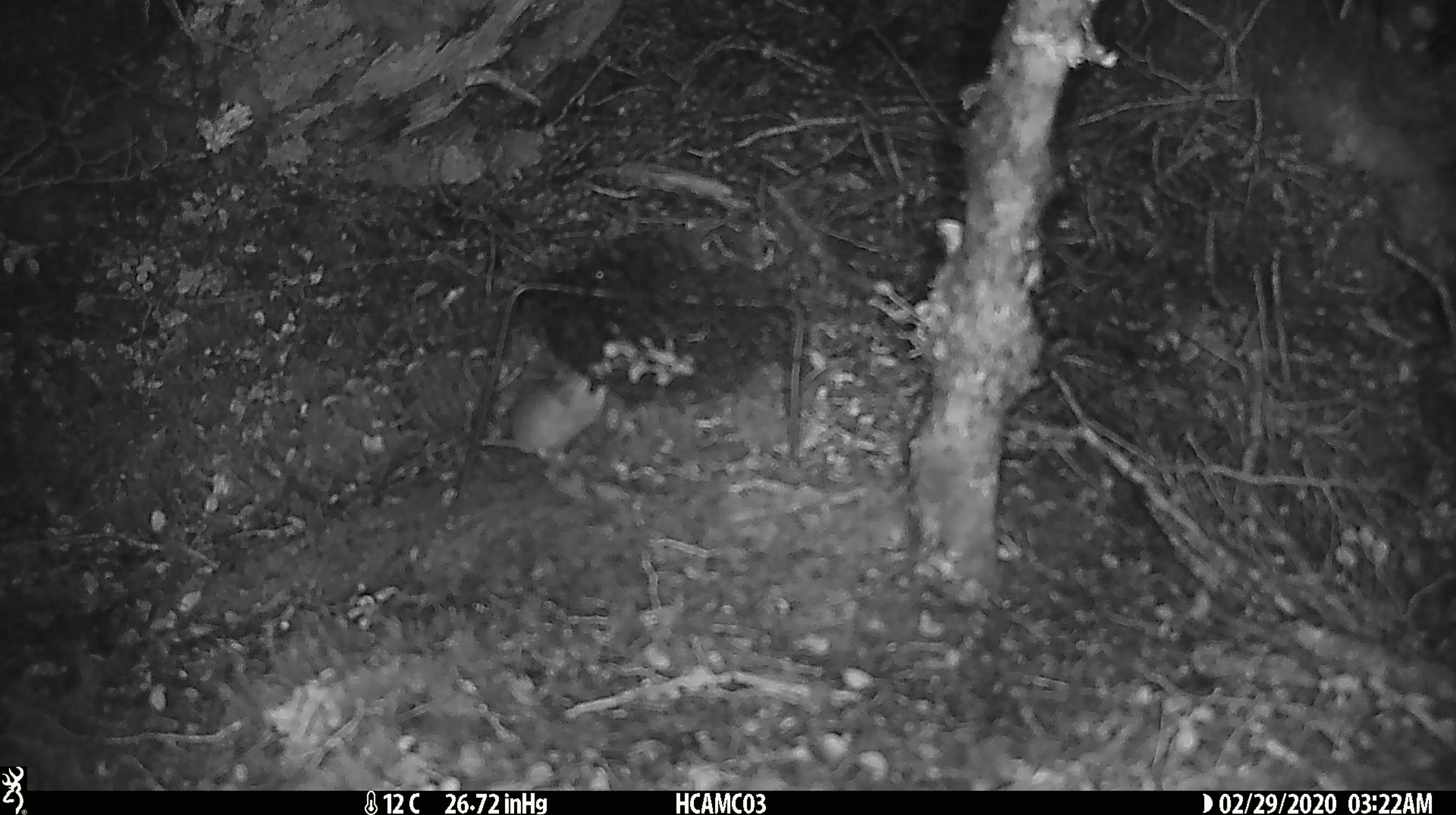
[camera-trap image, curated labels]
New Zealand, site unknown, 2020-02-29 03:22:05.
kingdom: Animalia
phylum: Chordata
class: Mammalia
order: Rodentia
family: Muridae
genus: Mus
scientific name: Mus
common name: mouse